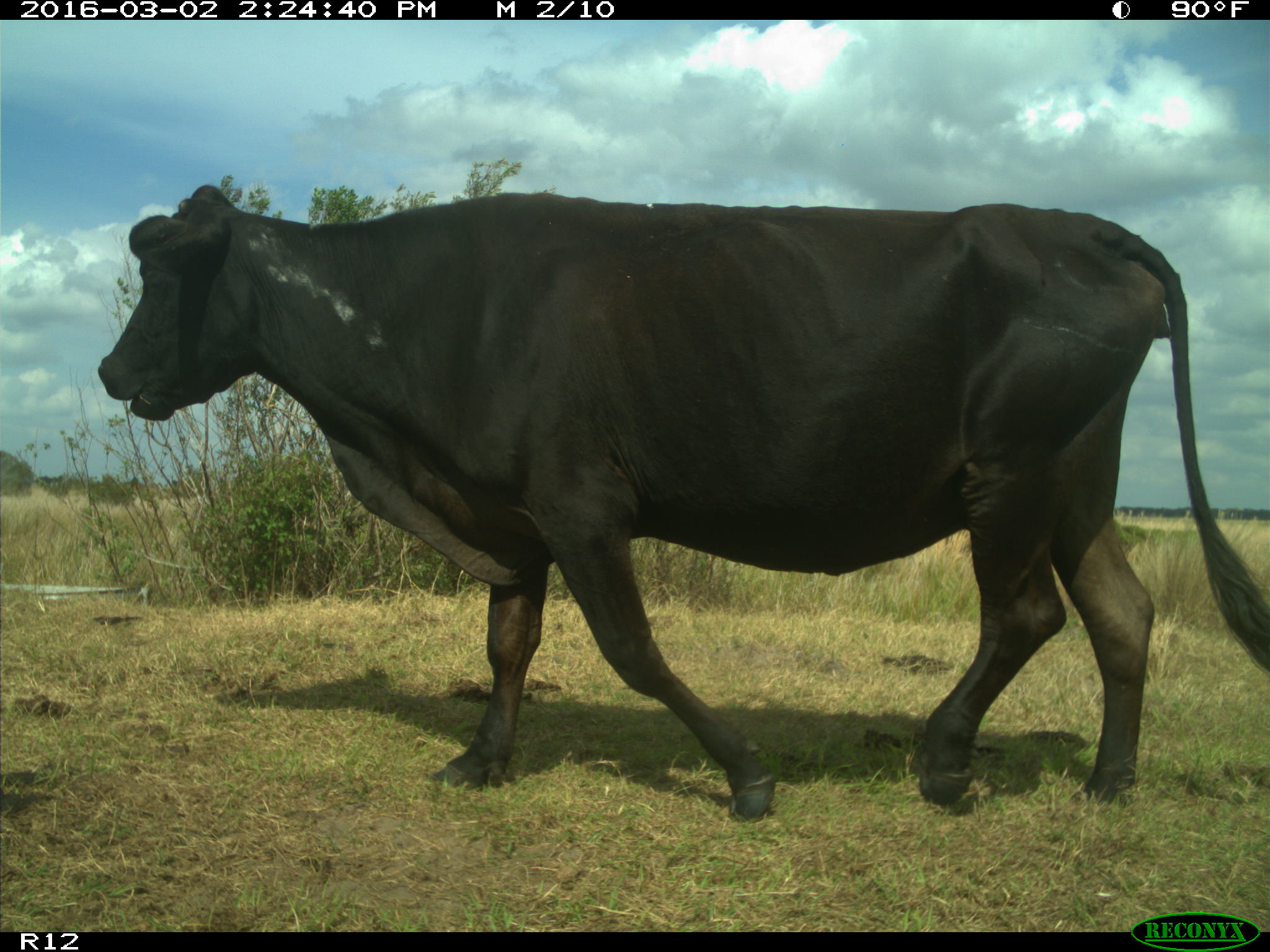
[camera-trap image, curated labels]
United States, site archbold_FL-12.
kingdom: Animalia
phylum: Chordata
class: Mammalia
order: Artiodactyla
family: Bovidae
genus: Bos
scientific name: Bos taurus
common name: domestic cow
Bos taurus (domestic cow).